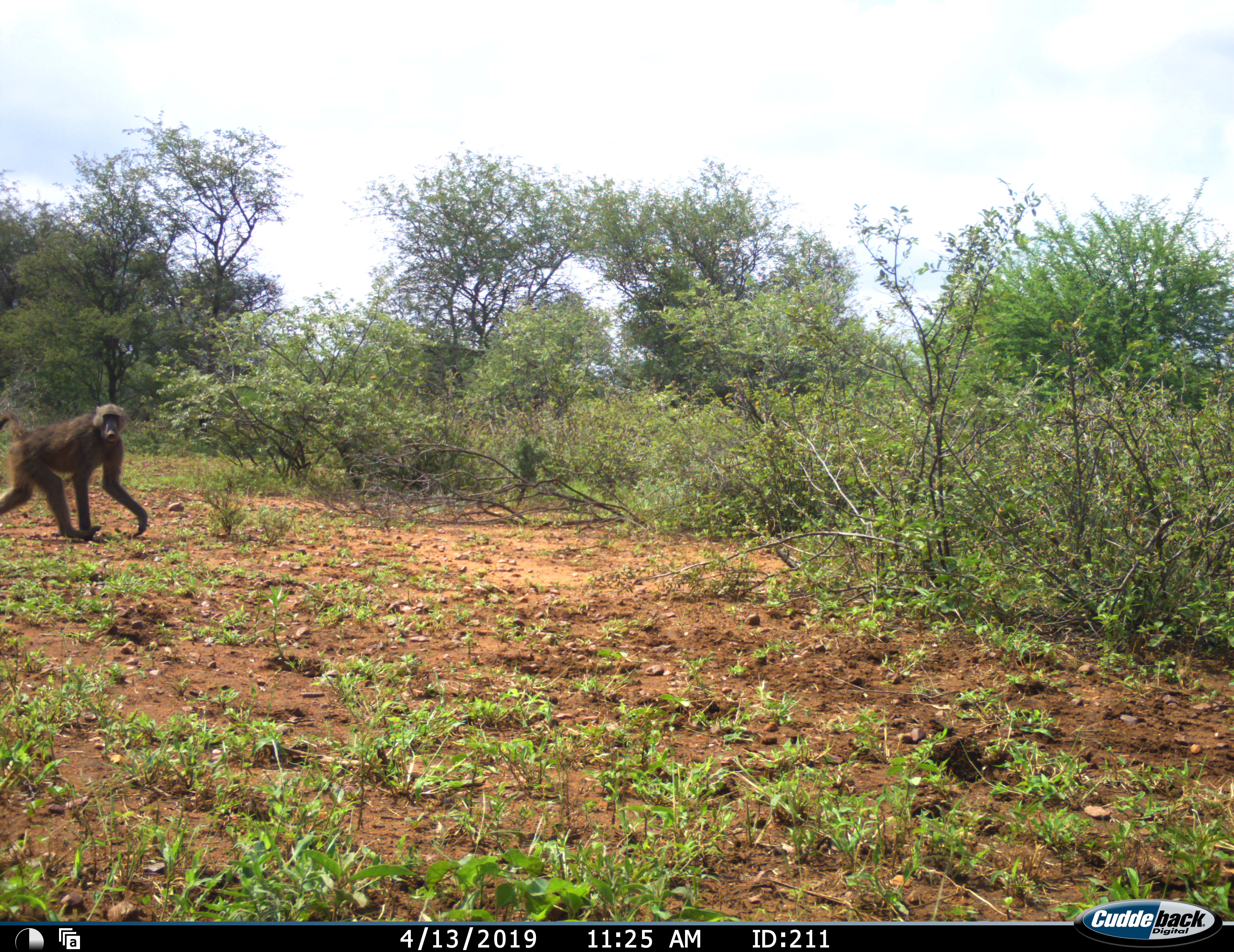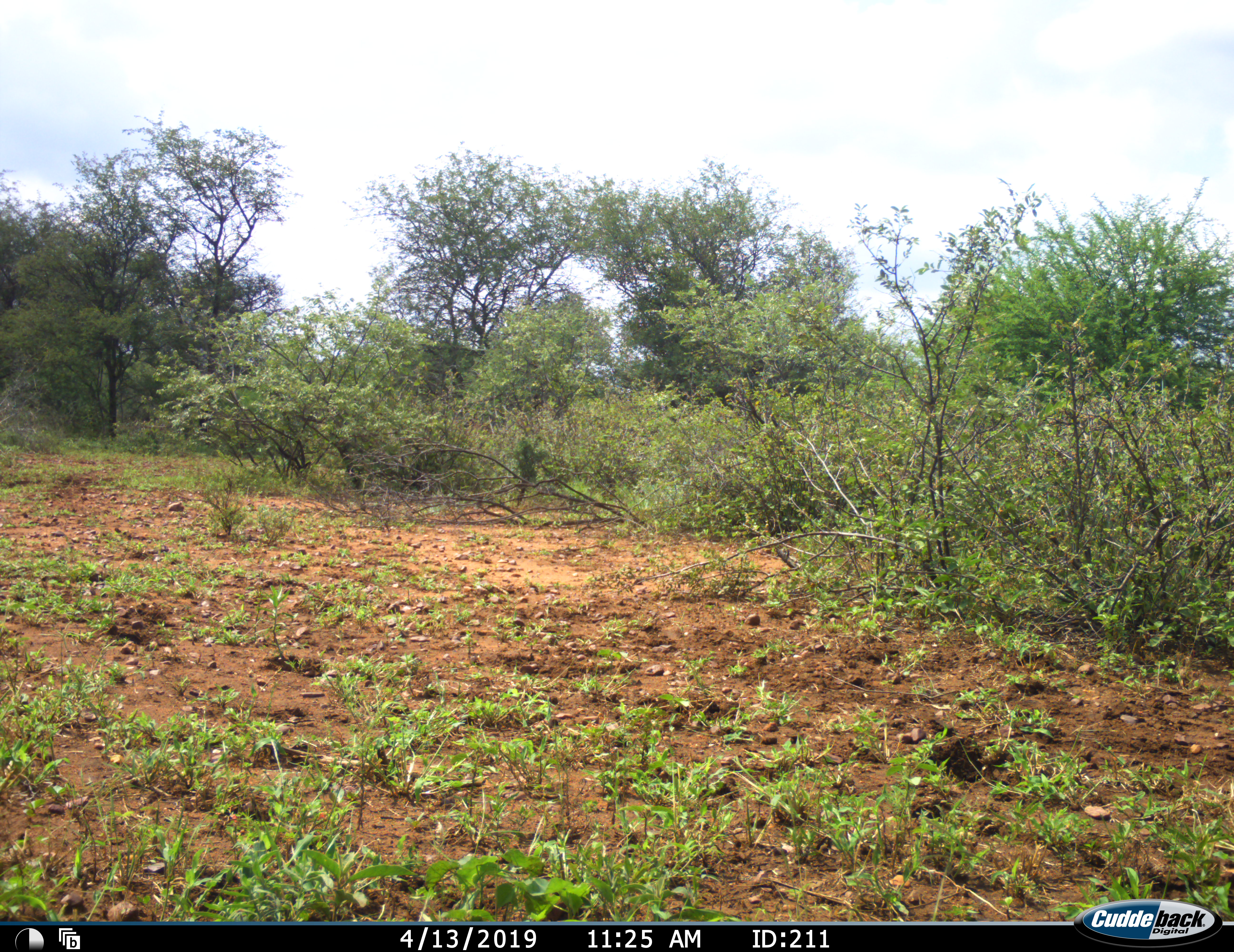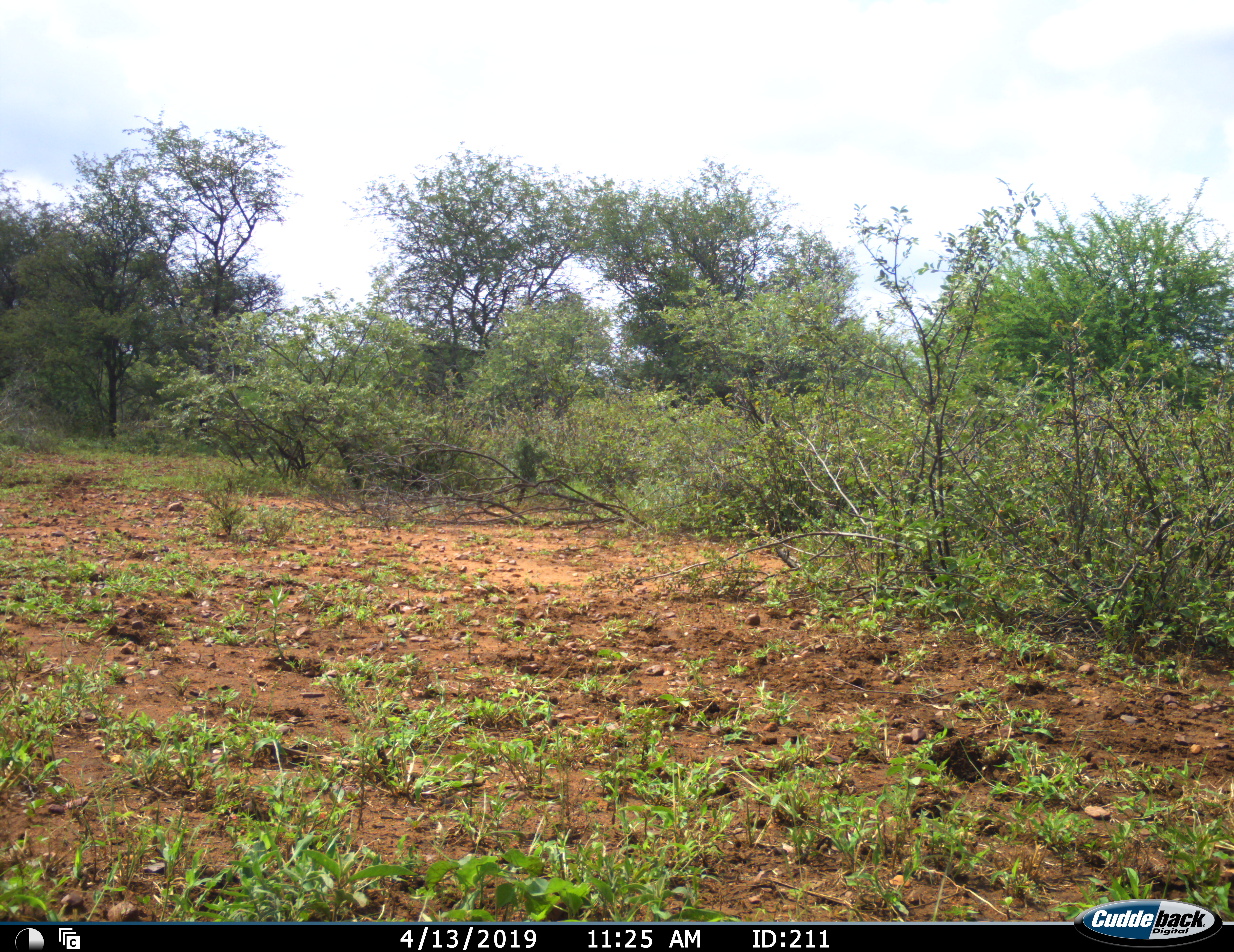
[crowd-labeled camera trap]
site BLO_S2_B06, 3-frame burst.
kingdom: Animalia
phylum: Chordata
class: Mammalia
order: Primates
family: Cercopithecidae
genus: Papio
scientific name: Papio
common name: baboon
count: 1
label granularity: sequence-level